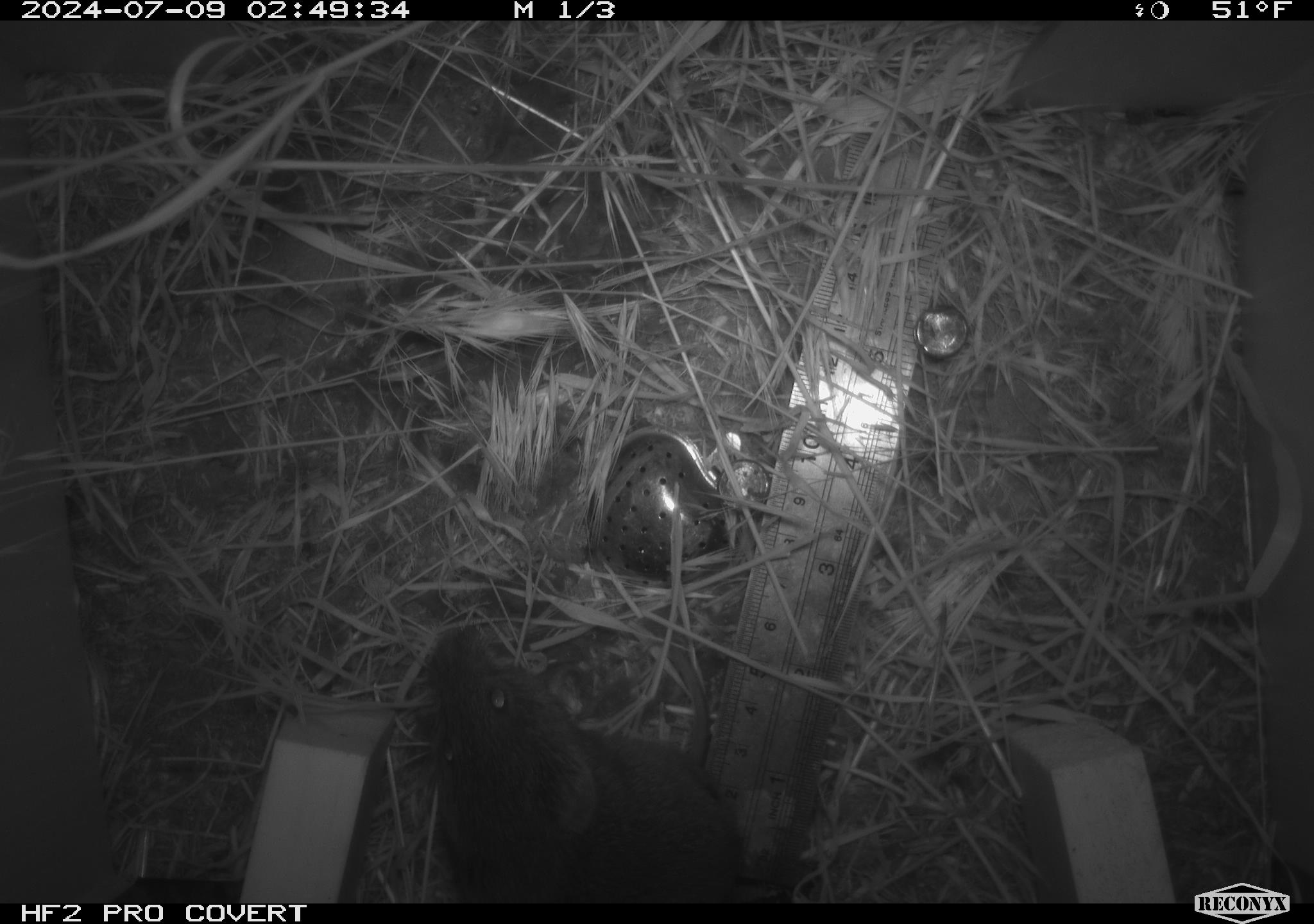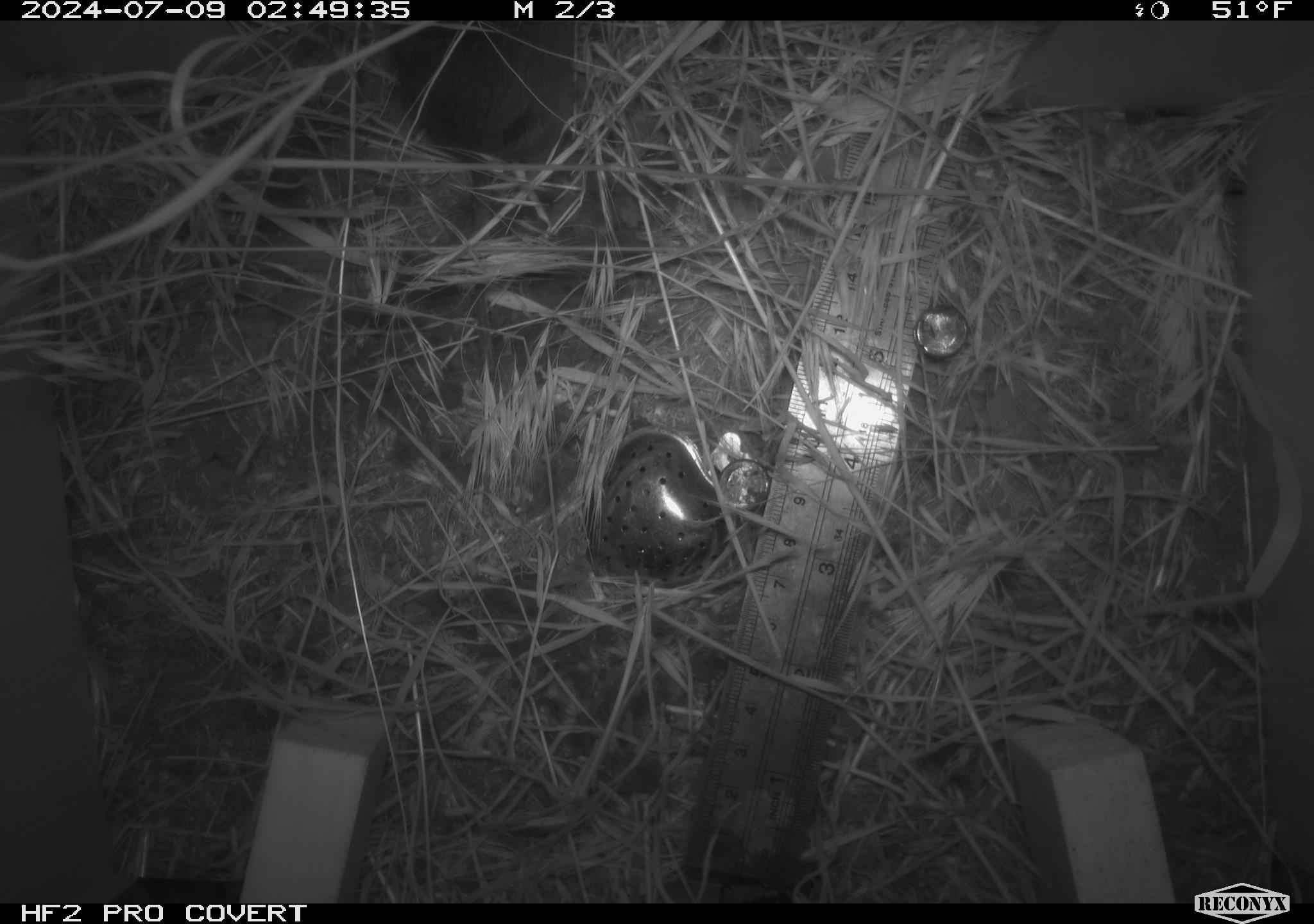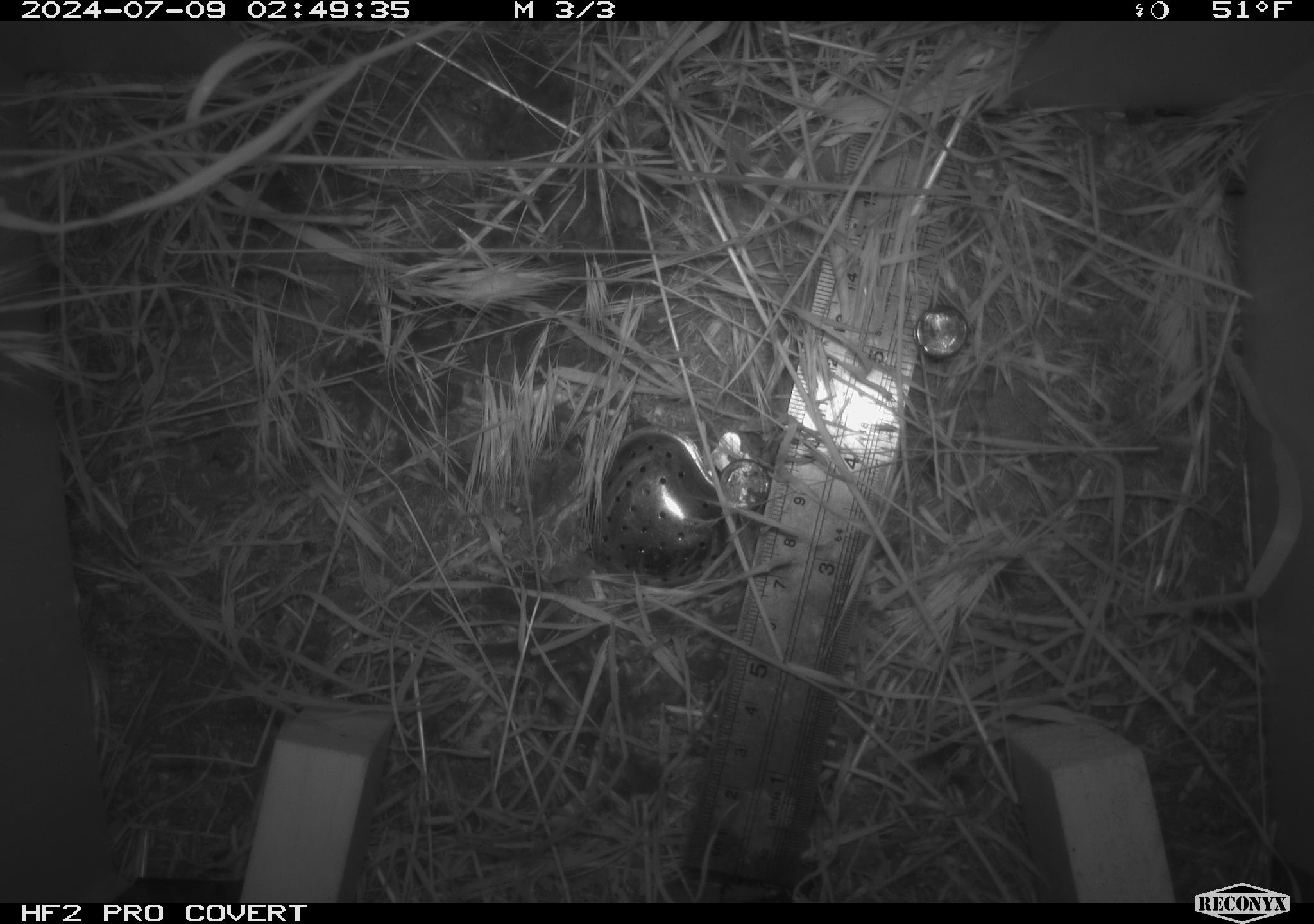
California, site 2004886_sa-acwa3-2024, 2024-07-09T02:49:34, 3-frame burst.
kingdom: Animalia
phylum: Chordata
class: Mammalia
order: Rodentia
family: Cricetidae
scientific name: Arvicolinae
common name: voles, lemmings, and muskrats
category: arvicolinae subfamily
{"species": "arvicolinae subfamily (voles, lemmings, and muskrats) (Arvicolinae)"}